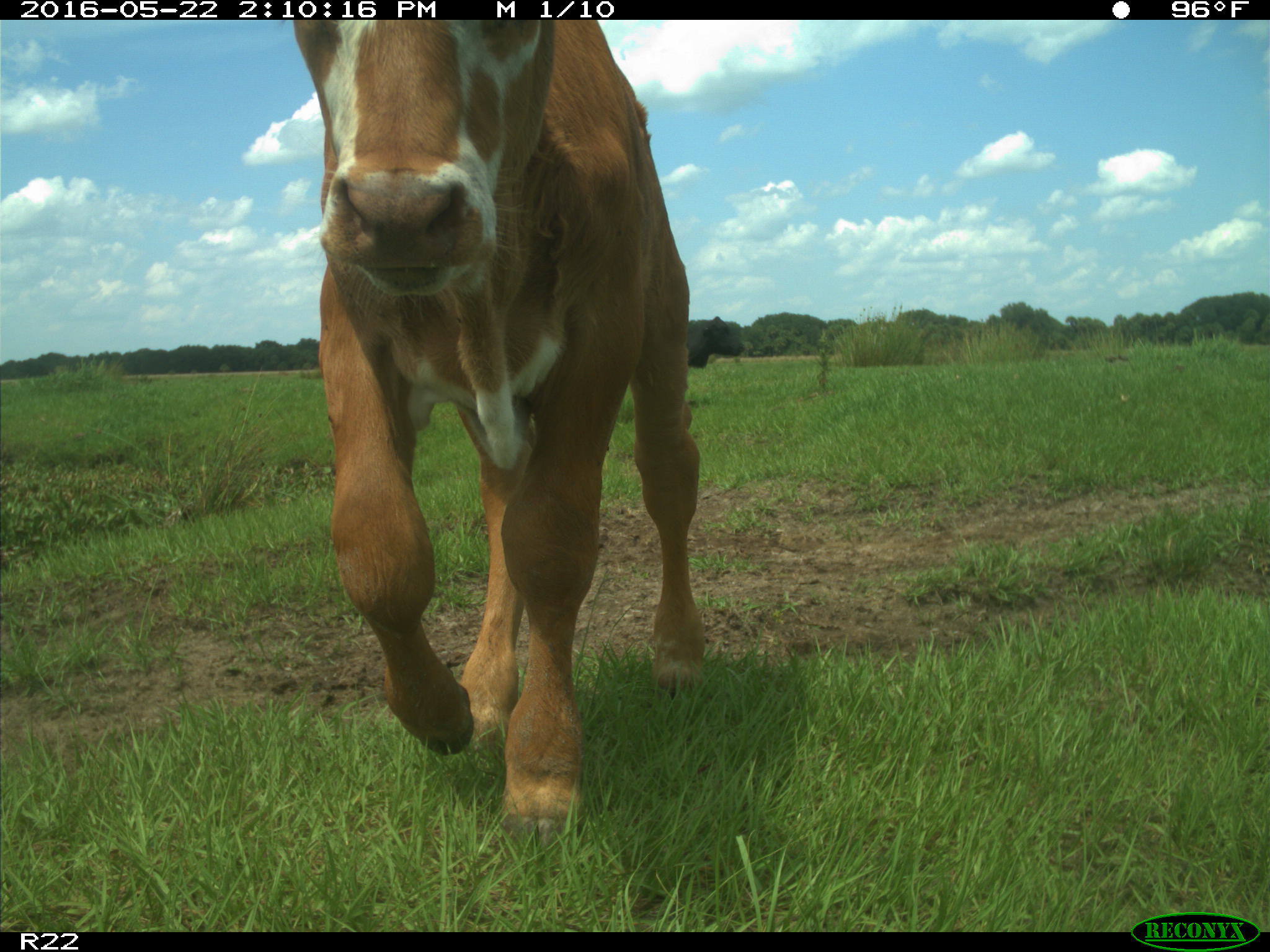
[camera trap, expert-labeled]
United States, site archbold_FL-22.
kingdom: Animalia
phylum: Chordata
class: Mammalia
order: Artiodactyla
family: Bovidae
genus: Bos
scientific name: Bos taurus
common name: domestic cow